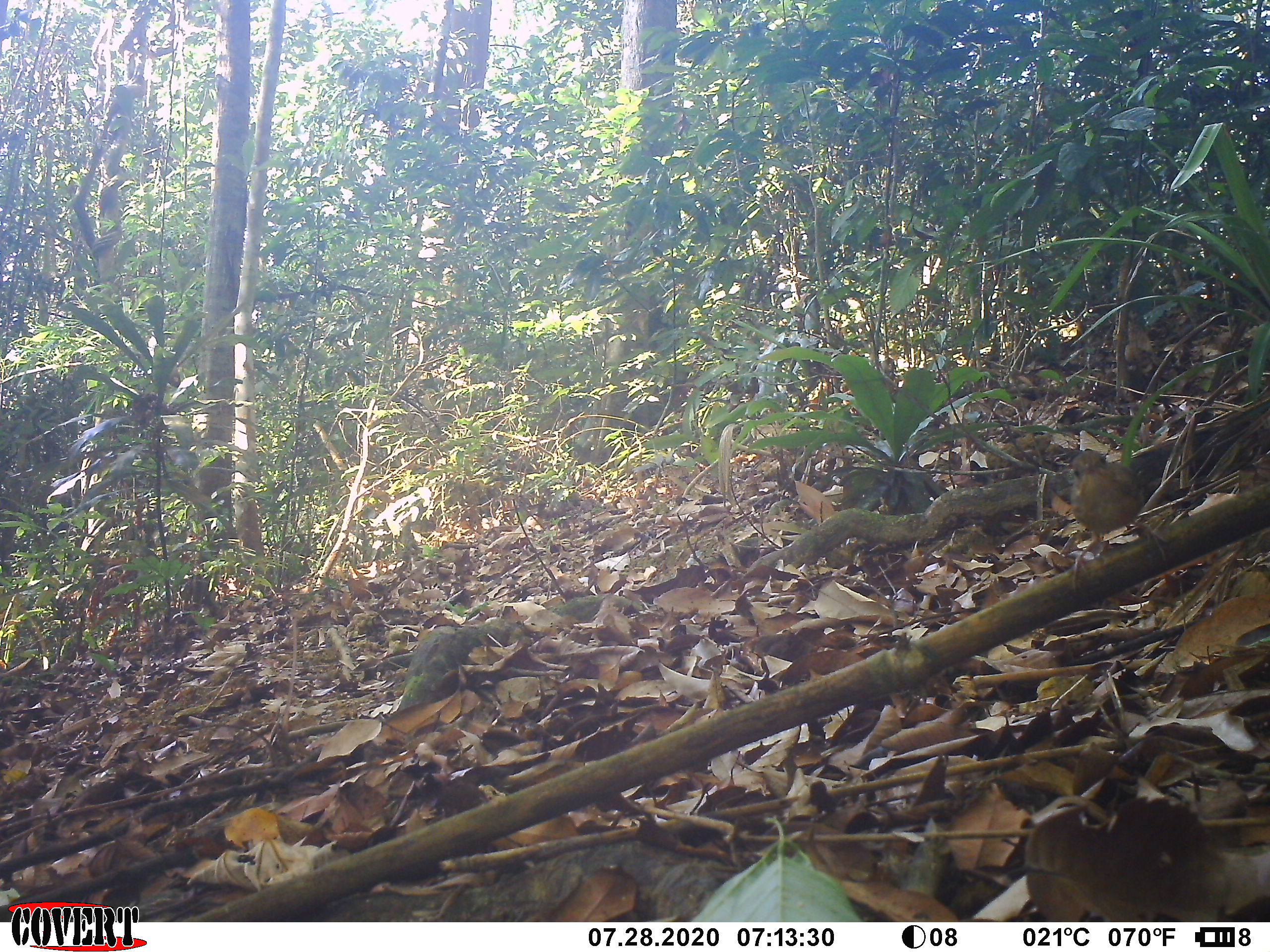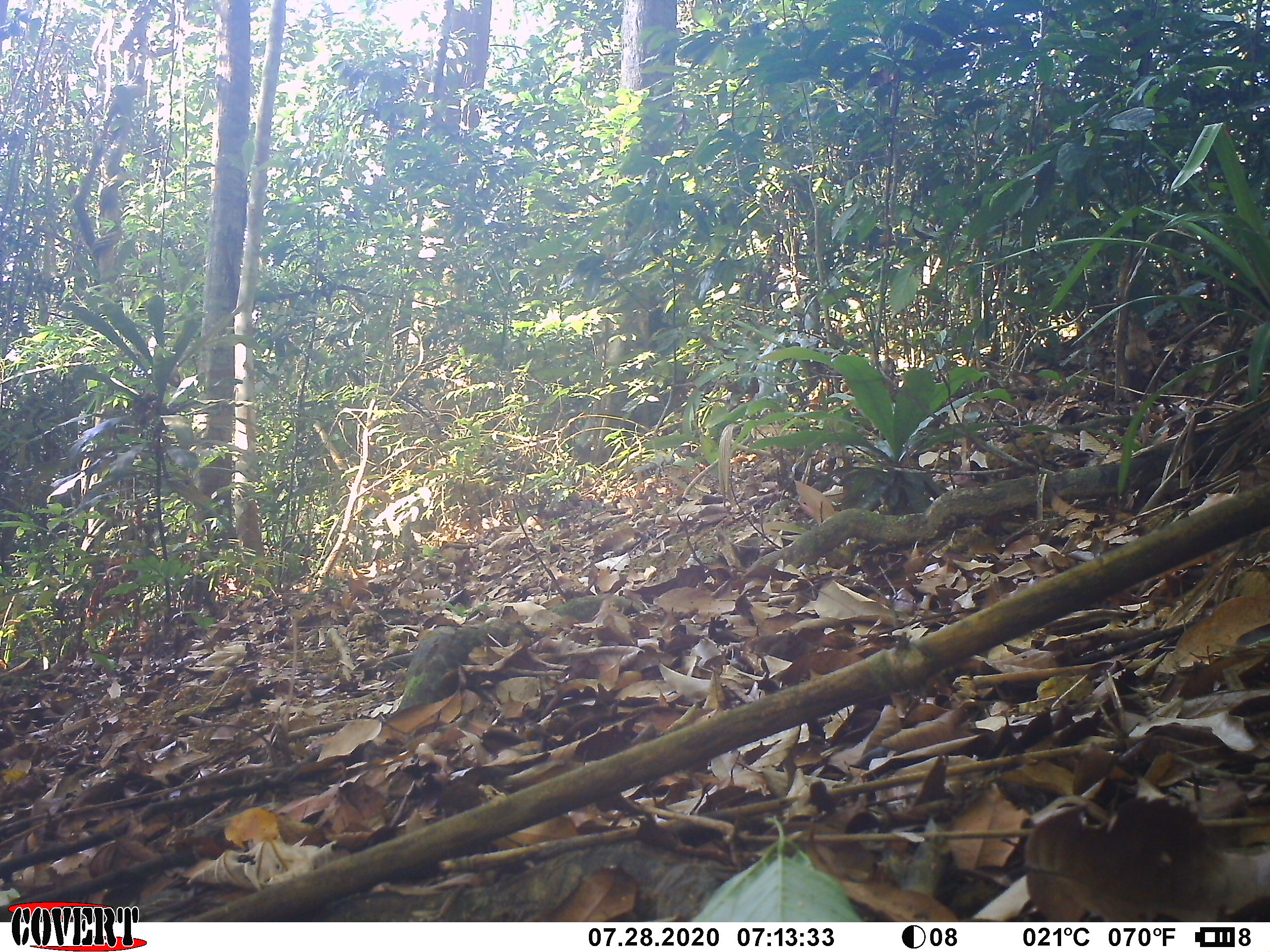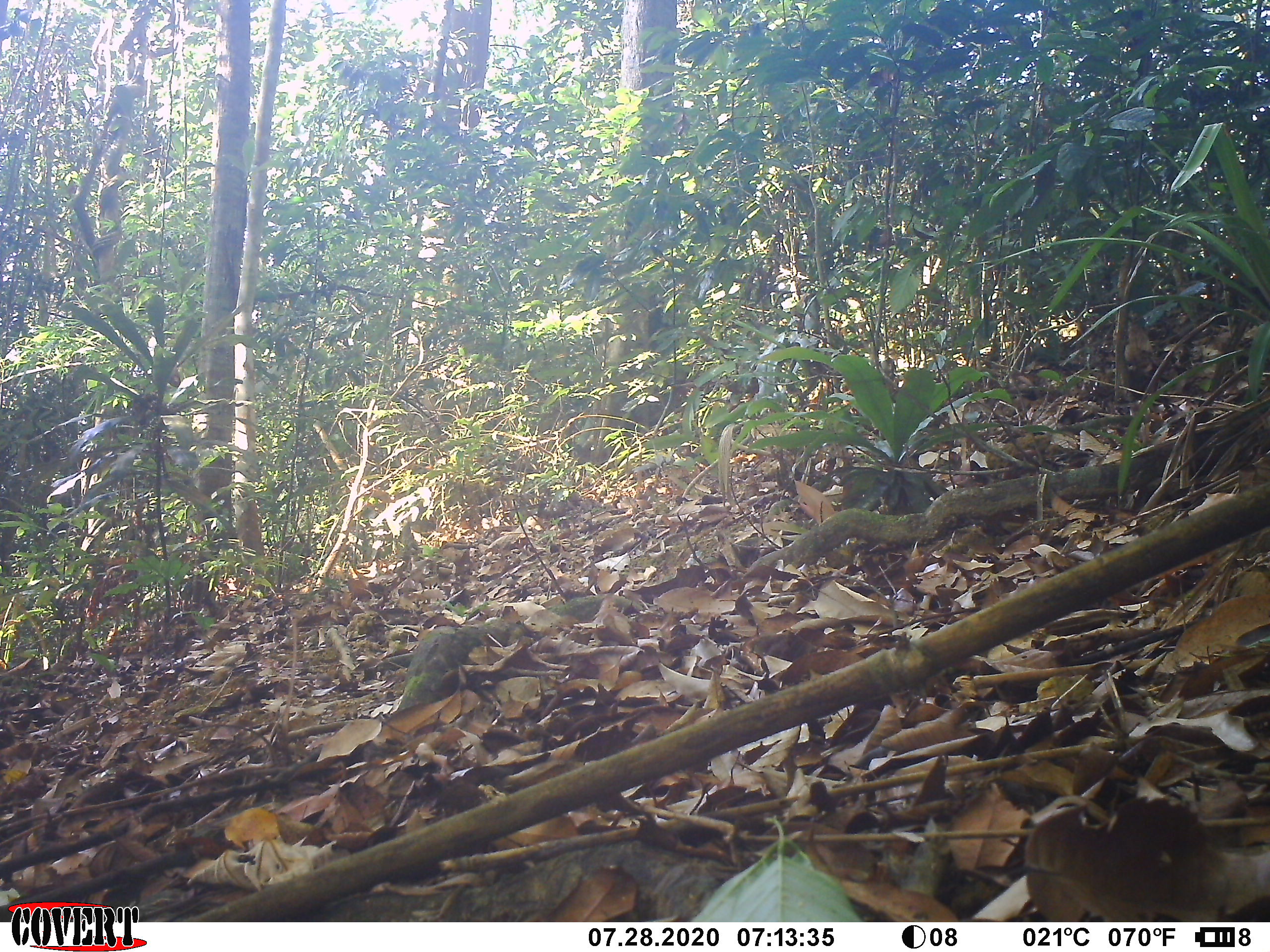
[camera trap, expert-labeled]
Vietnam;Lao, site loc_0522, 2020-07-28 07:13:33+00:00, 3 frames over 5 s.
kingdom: Animalia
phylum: Chordata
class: Aves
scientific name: Aves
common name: bird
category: unidentified bird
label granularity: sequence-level